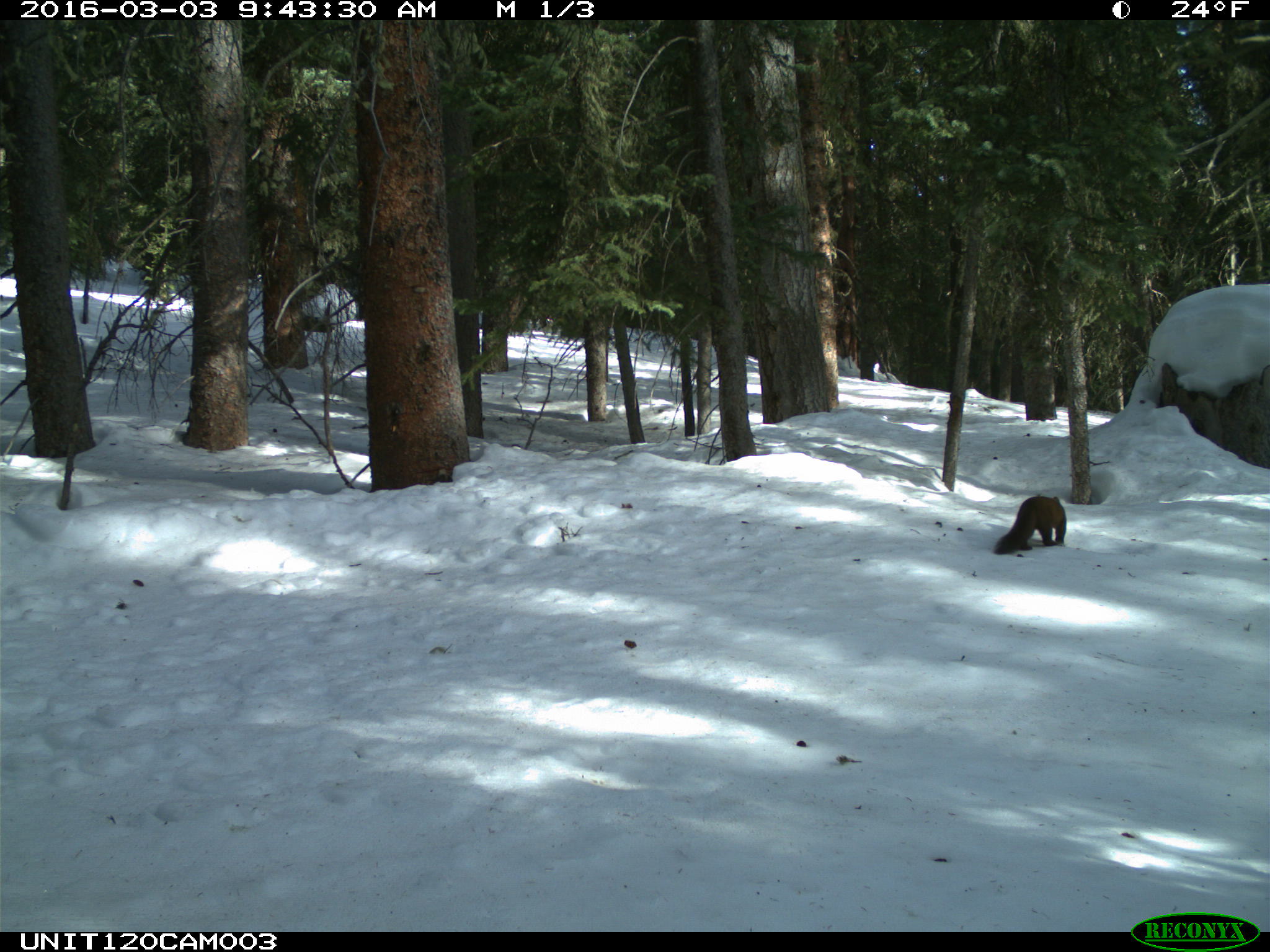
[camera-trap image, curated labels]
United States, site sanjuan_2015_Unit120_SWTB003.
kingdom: Animalia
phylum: Chordata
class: Mammalia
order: Carnivora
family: Mustelidae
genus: Martes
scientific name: Martes americana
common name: american marten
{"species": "Martes americana (american marten)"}